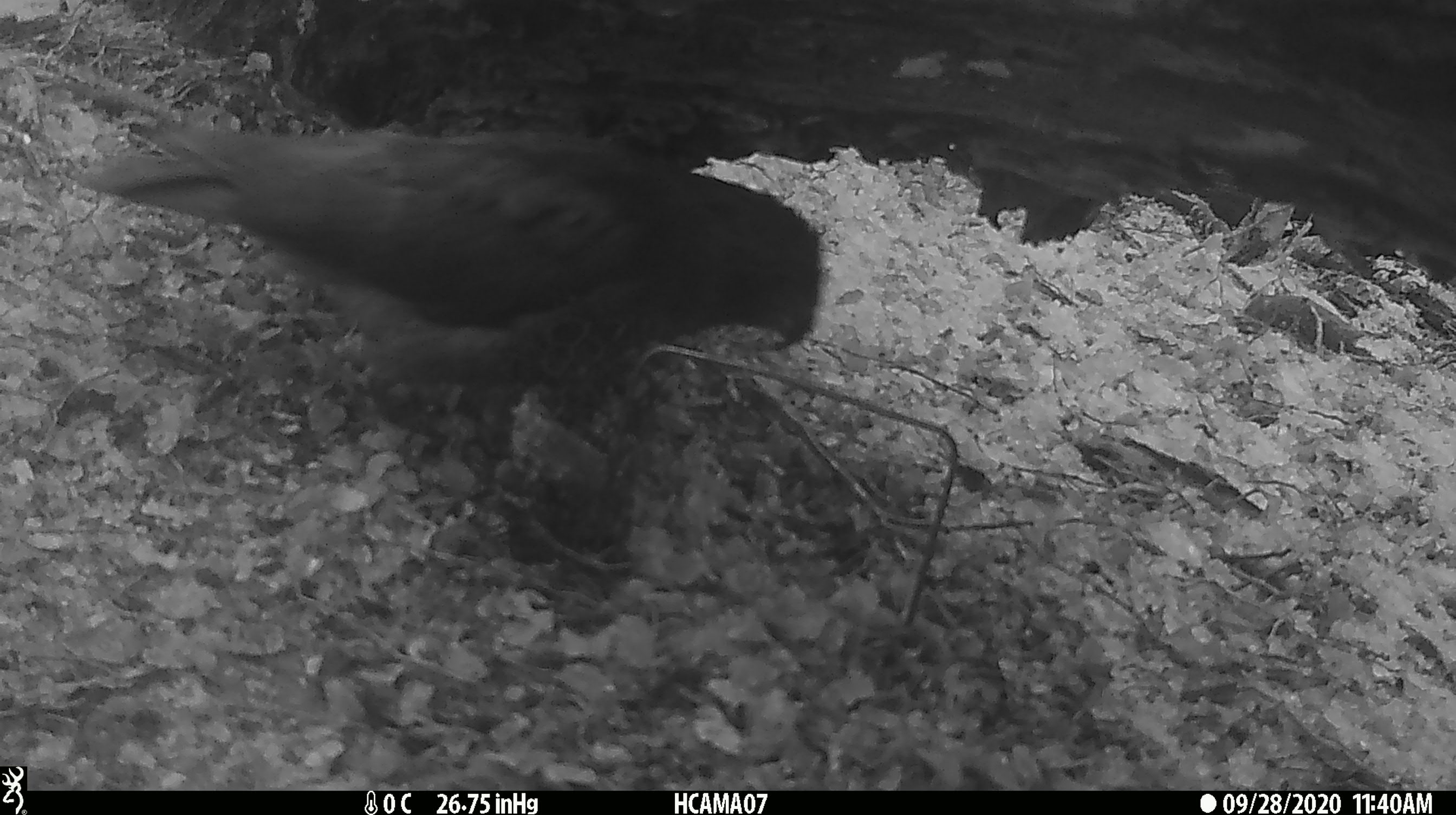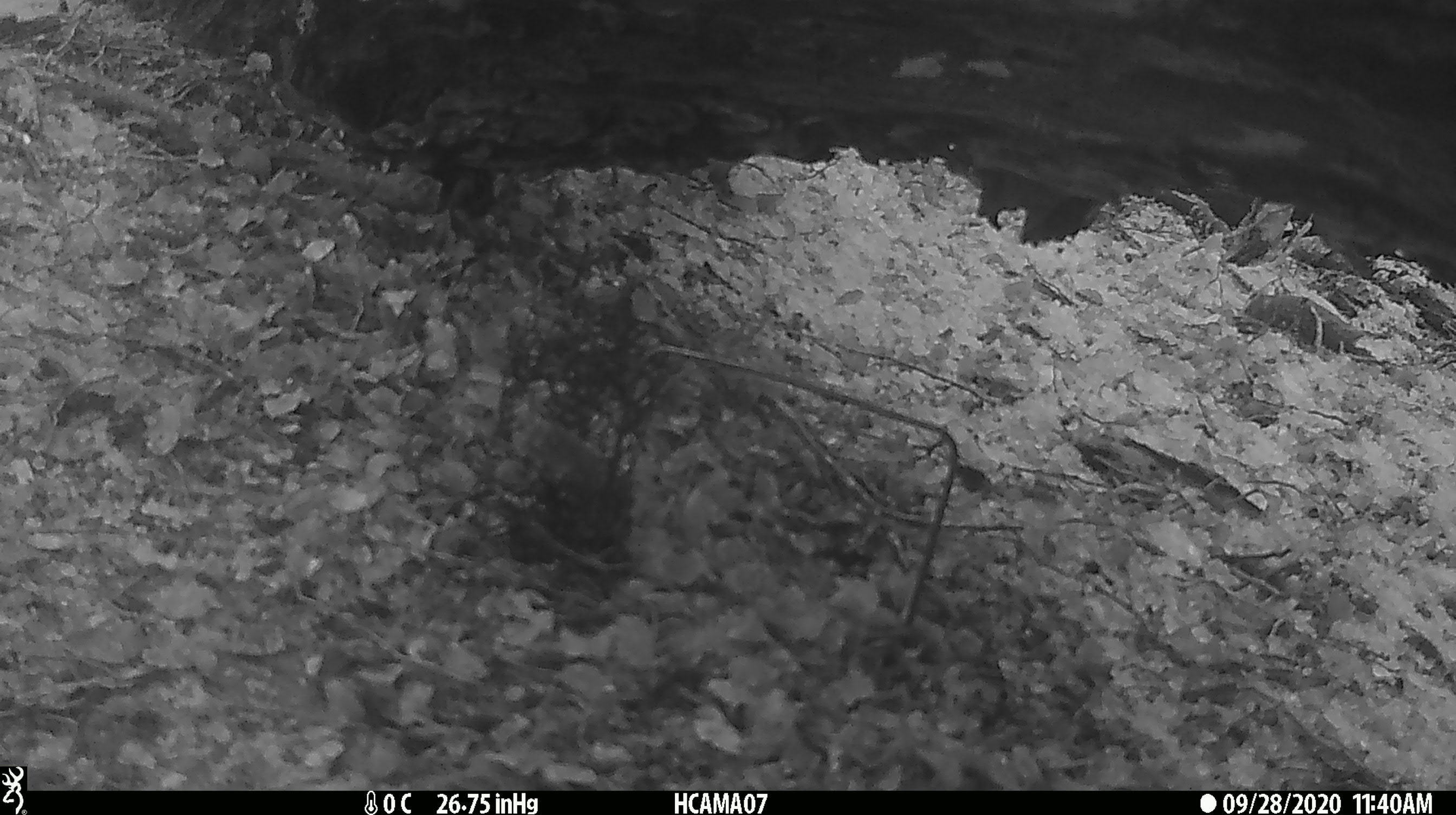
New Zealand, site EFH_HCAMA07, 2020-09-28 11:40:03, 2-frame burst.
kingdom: Animalia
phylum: Chordata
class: Aves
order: Psittaciformes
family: Strigopidae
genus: Nestor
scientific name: Nestor notabilis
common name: kea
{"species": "kea (Nestor notabilis)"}